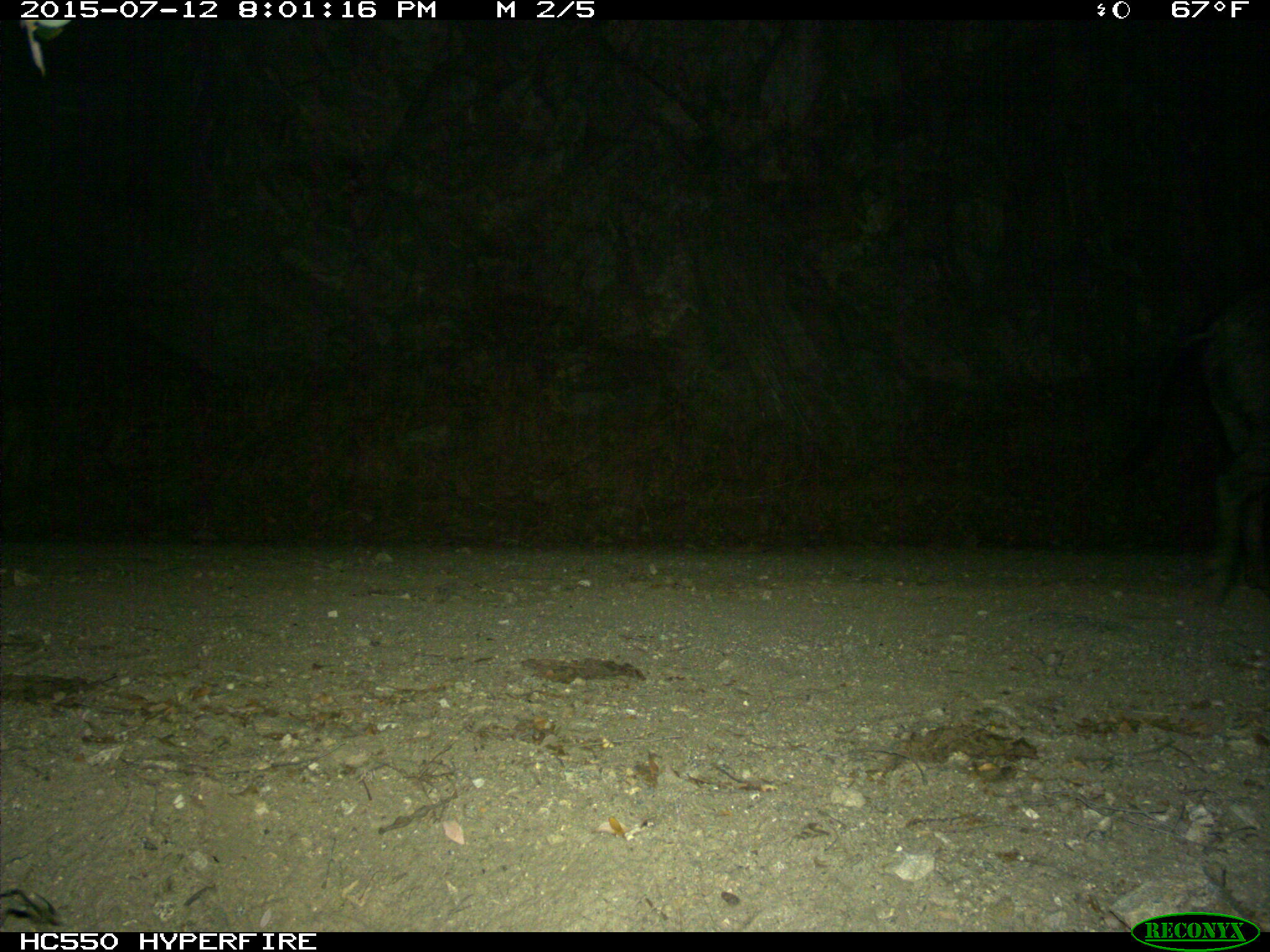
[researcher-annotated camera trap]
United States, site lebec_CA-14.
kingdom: Animalia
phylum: Chordata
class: Mammalia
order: Artiodactyla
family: Suidae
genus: Sus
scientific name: Sus scrofa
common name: wild boar